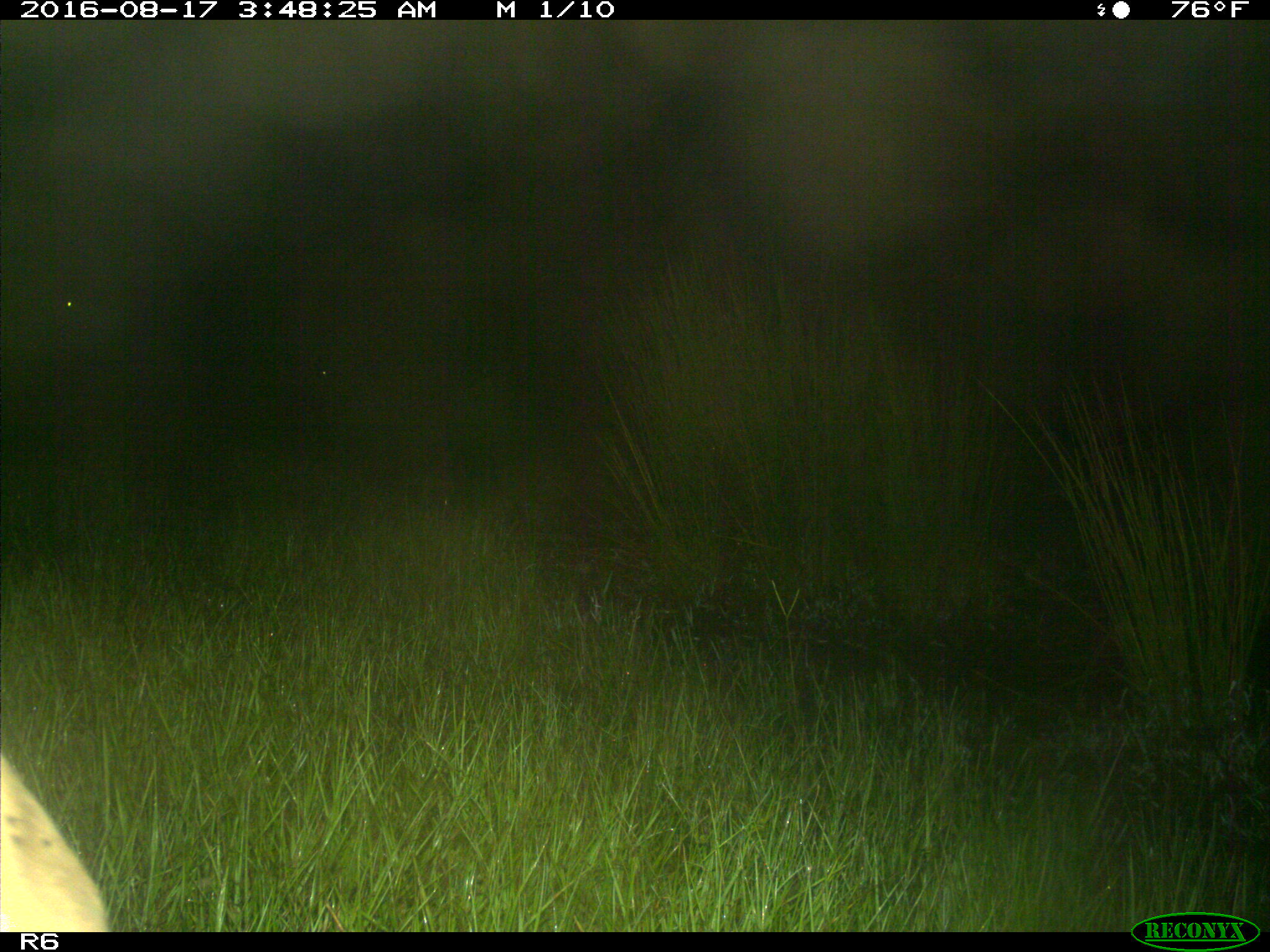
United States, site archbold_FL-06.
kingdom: Animalia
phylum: Chordata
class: Mammalia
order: Artiodactyla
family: Bovidae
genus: Bos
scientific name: Bos taurus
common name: domestic cow